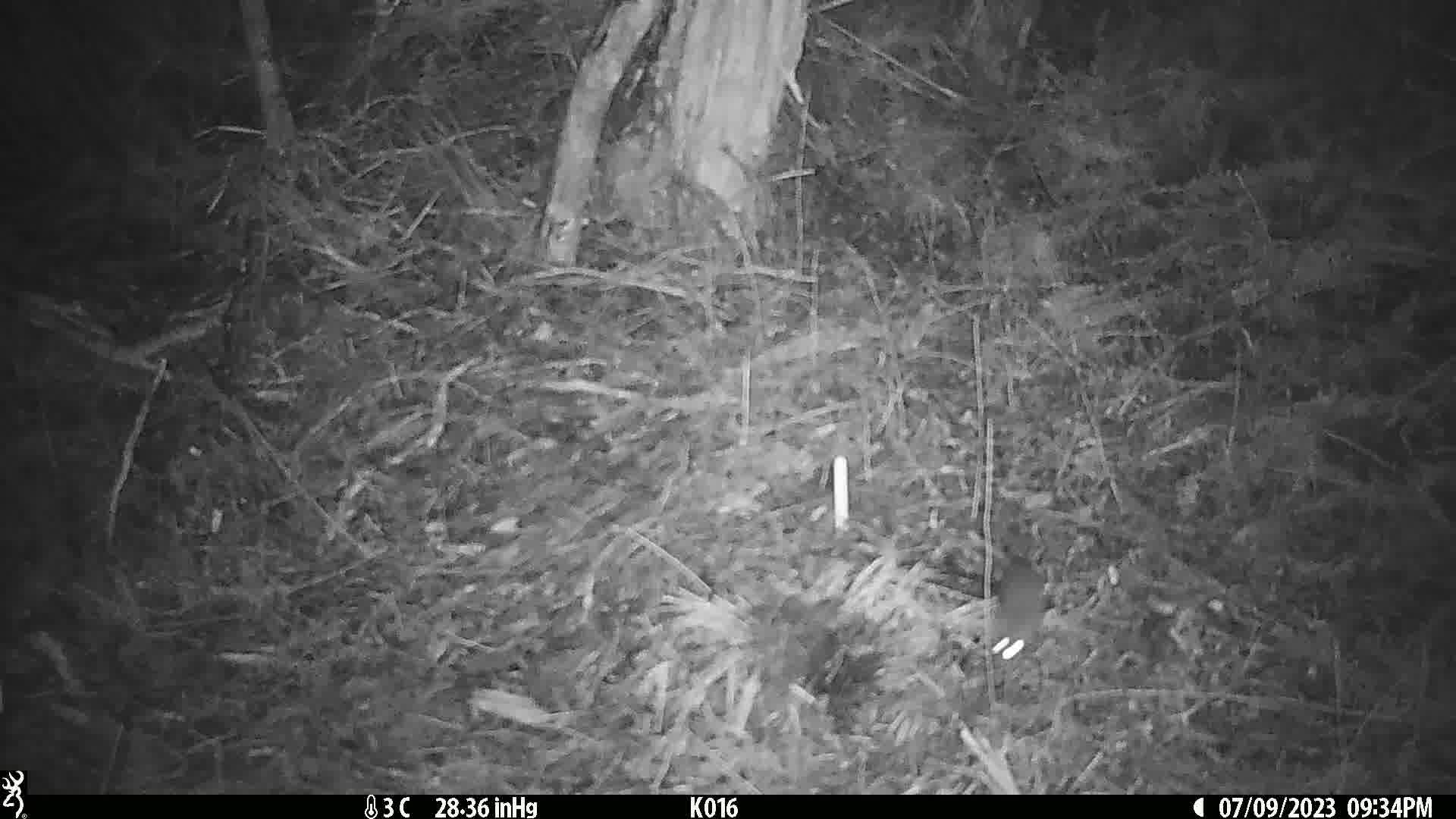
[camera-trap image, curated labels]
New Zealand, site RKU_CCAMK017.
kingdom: Animalia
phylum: Chordata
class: Mammalia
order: Rodentia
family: Muridae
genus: Rattus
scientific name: Rattus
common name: rat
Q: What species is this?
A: Rat (Rattus).